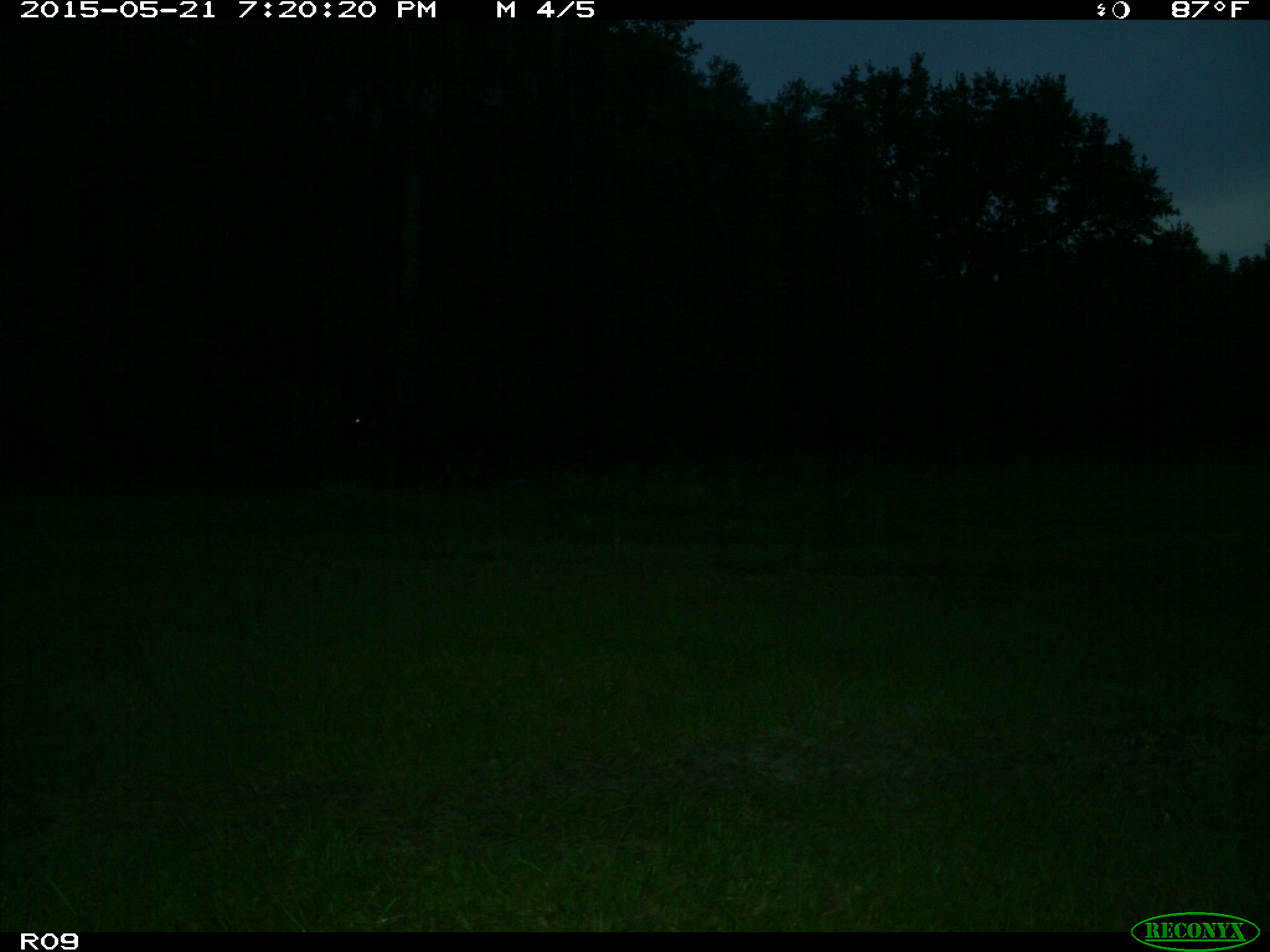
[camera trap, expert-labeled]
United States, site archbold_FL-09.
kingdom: Animalia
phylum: Chordata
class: Mammalia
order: Artiodactyla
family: Bovidae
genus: Bos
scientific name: Bos taurus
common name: domestic cow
Bos taurus (domestic cow).